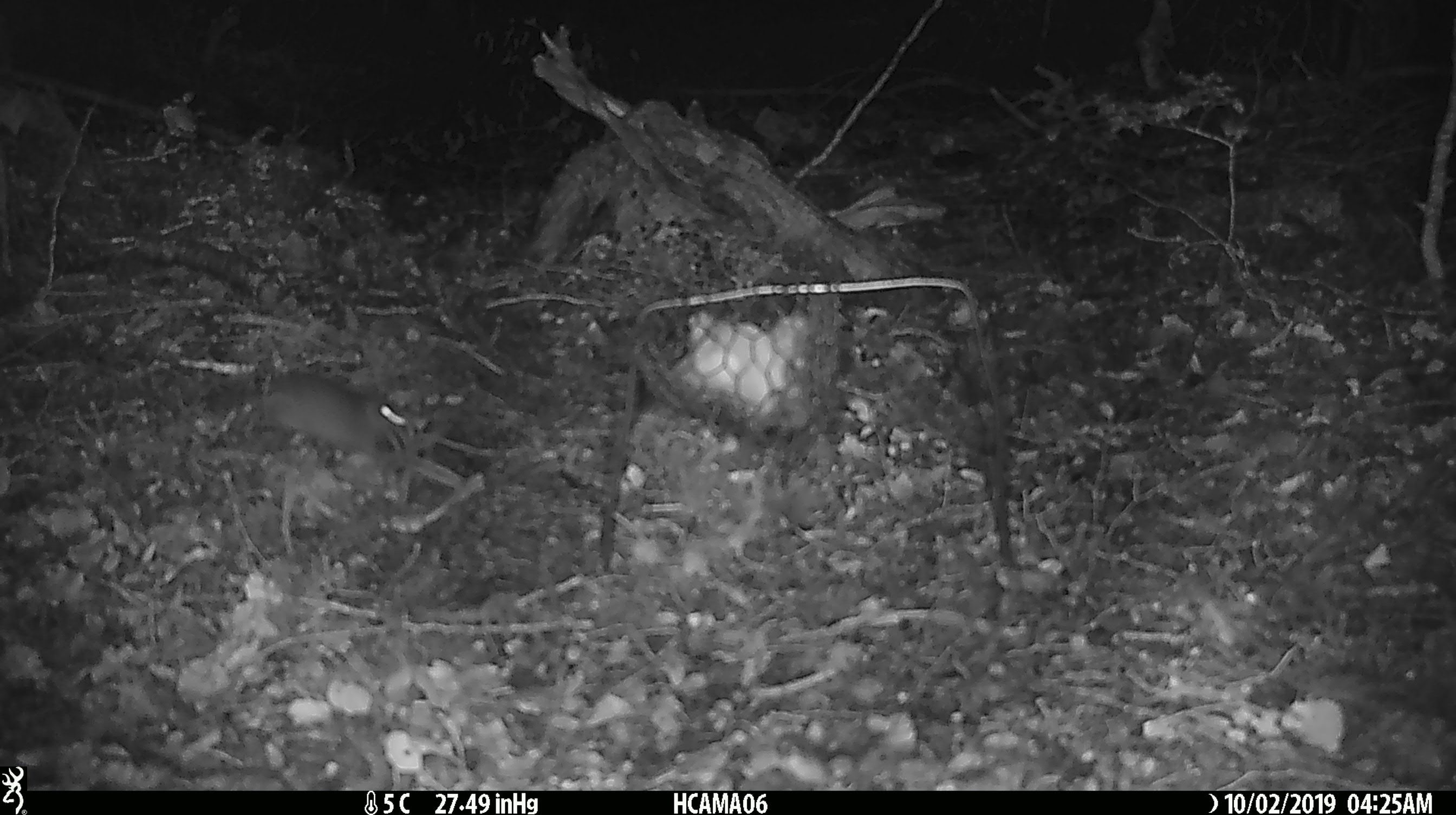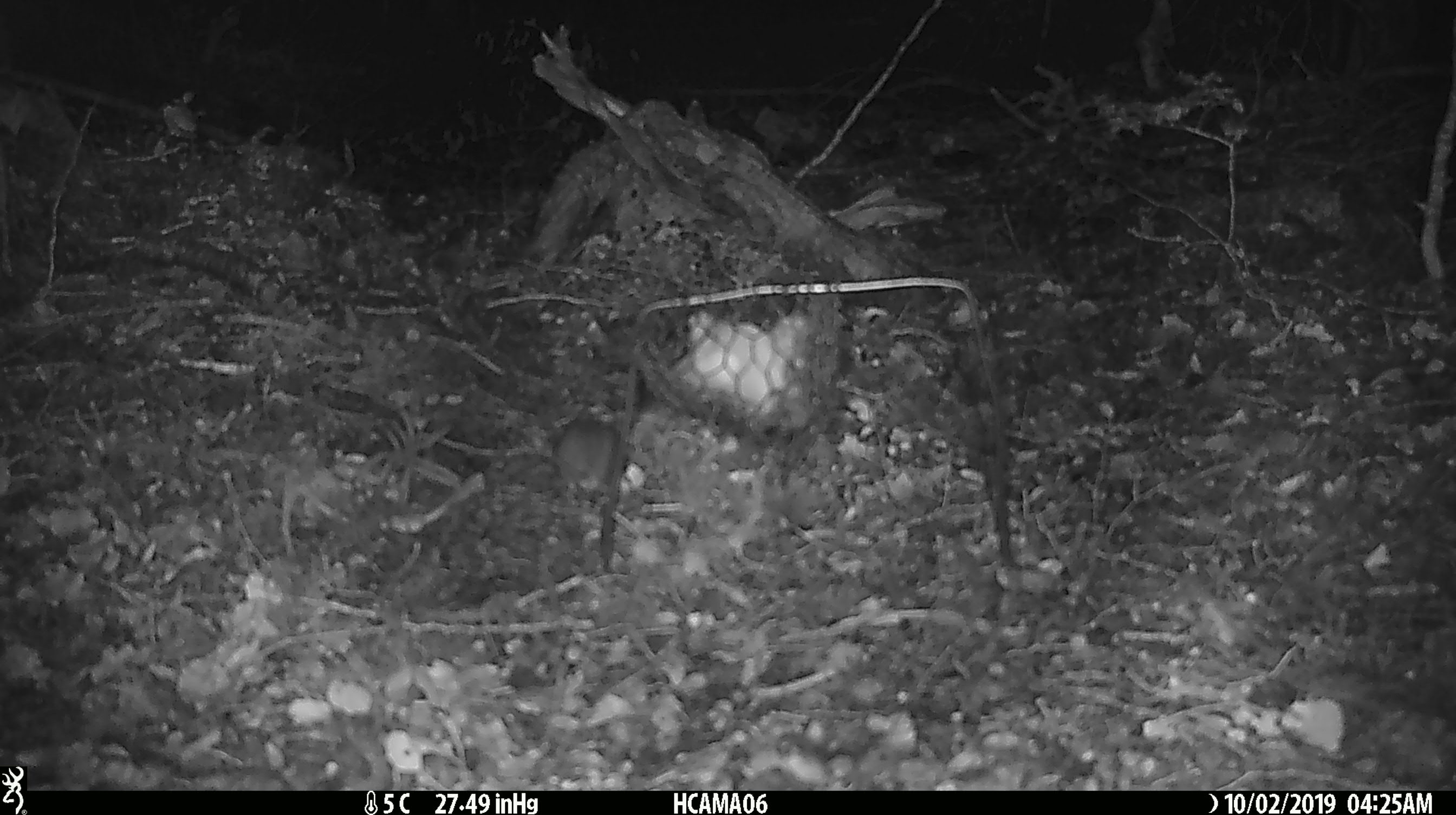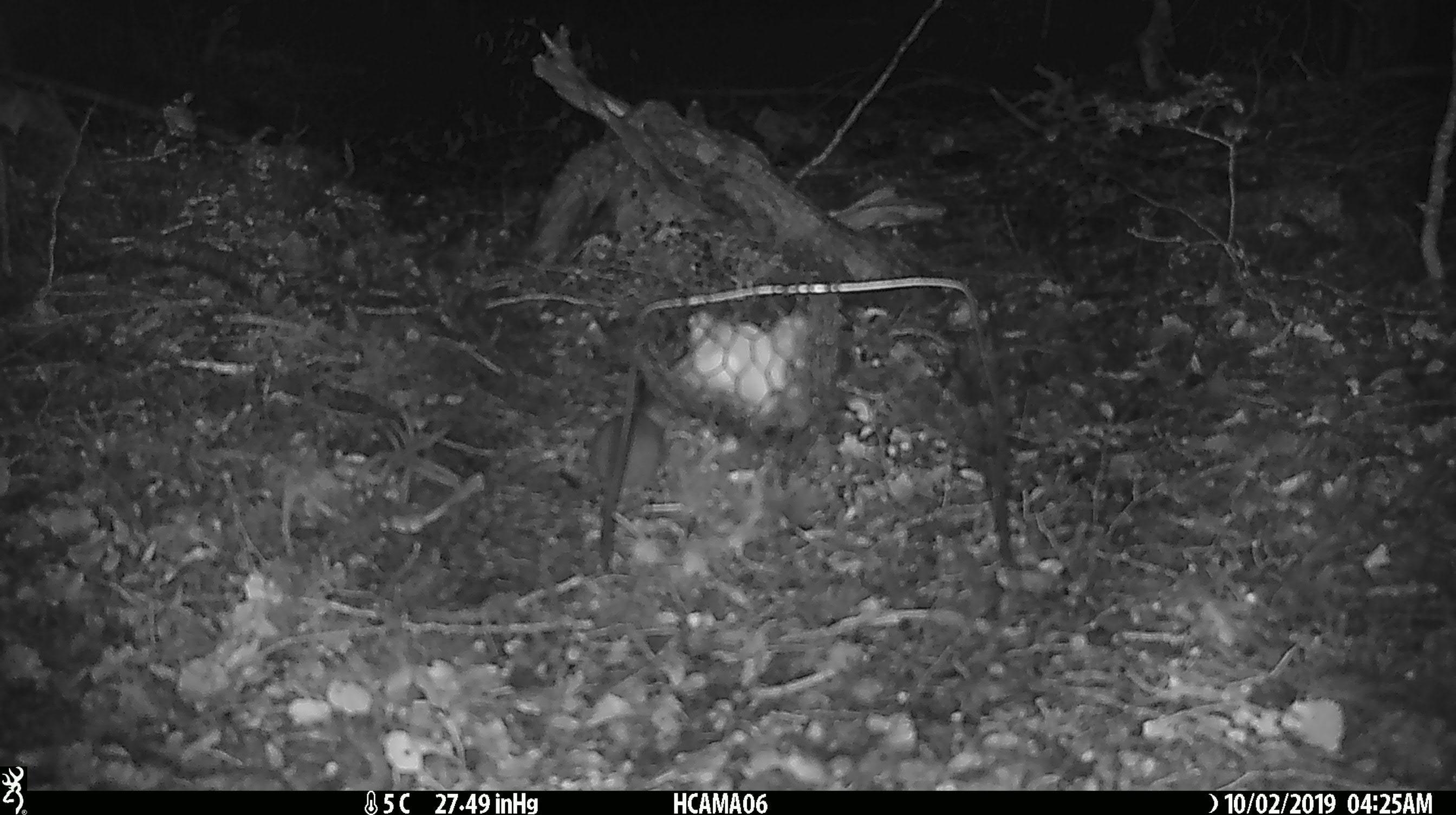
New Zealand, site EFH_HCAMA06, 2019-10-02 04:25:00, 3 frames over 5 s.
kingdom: Animalia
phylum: Chordata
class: Mammalia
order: Rodentia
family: Muridae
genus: Mus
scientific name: Mus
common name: mouse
Mouse (Mus).